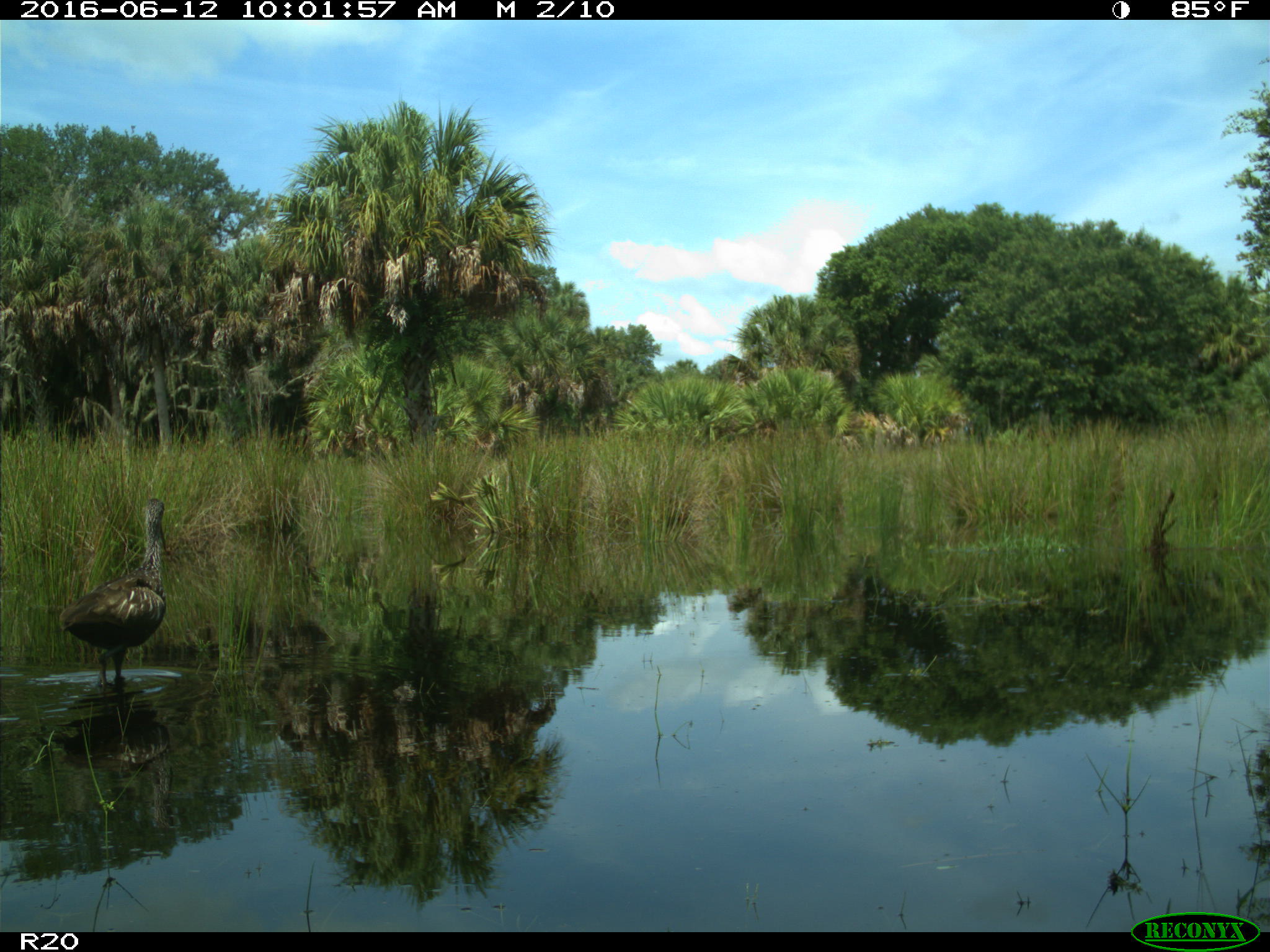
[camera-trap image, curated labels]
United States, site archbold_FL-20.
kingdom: Animalia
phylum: Chordata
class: Aves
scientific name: Aves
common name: birds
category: unidentified bird